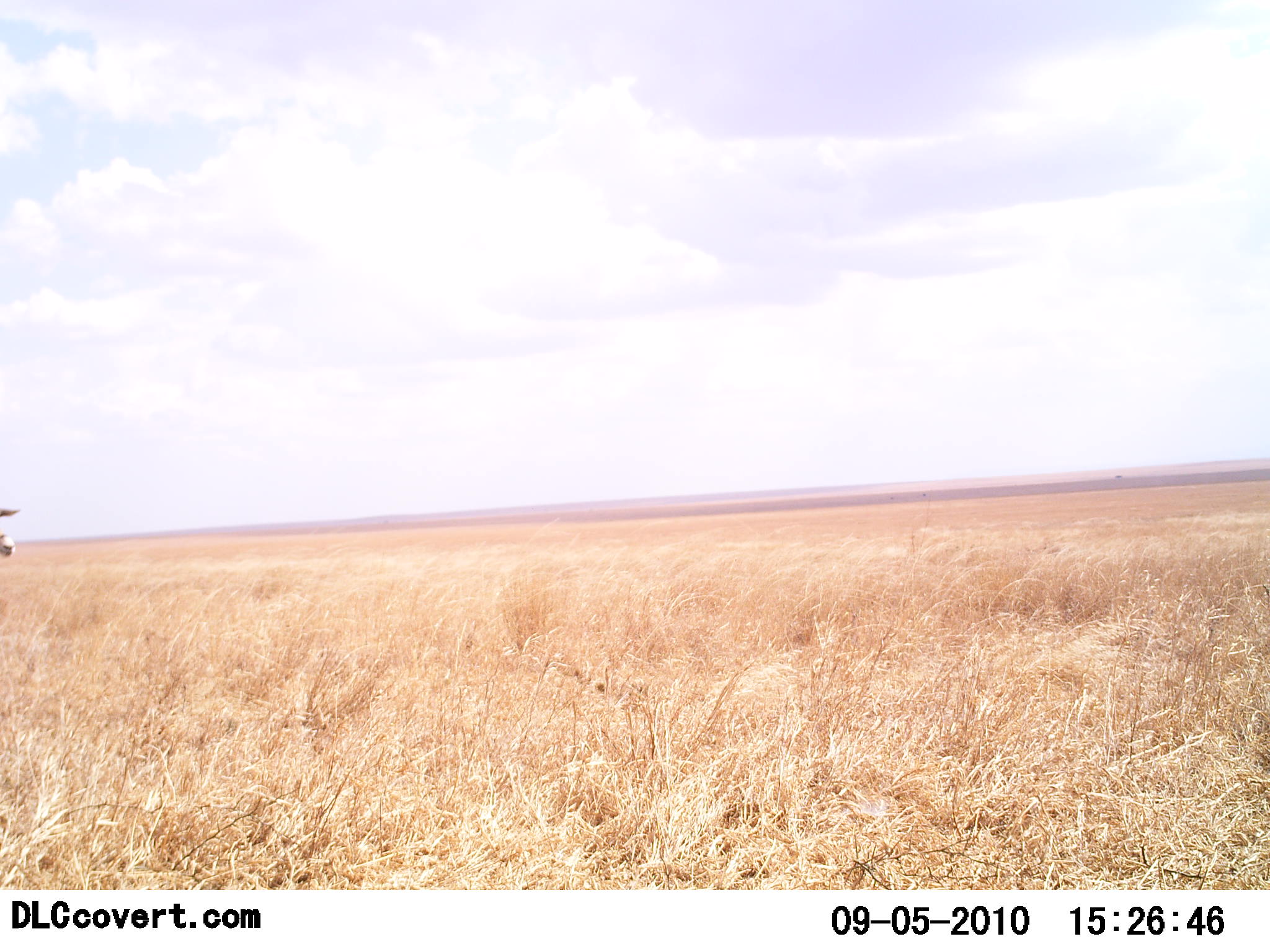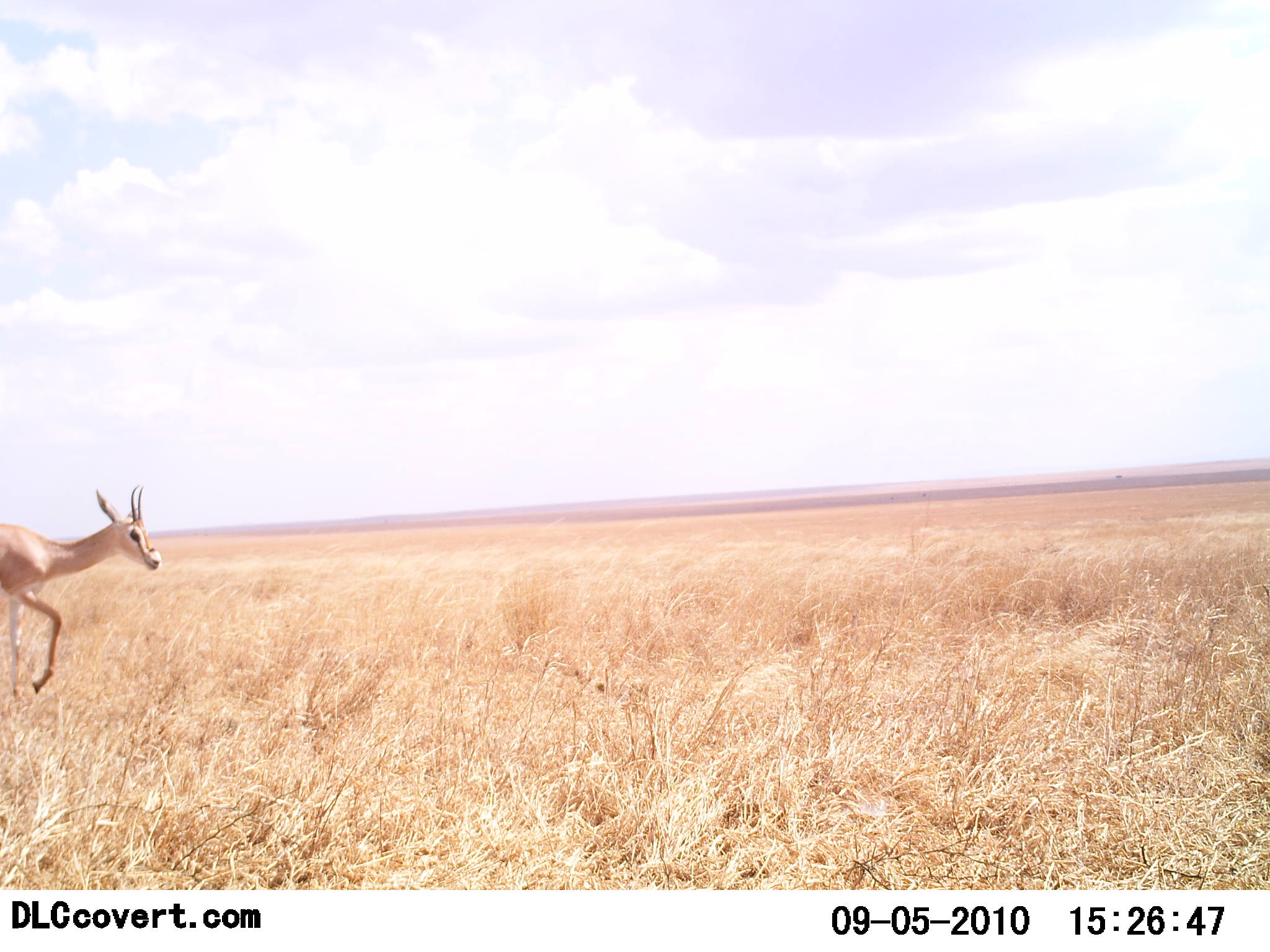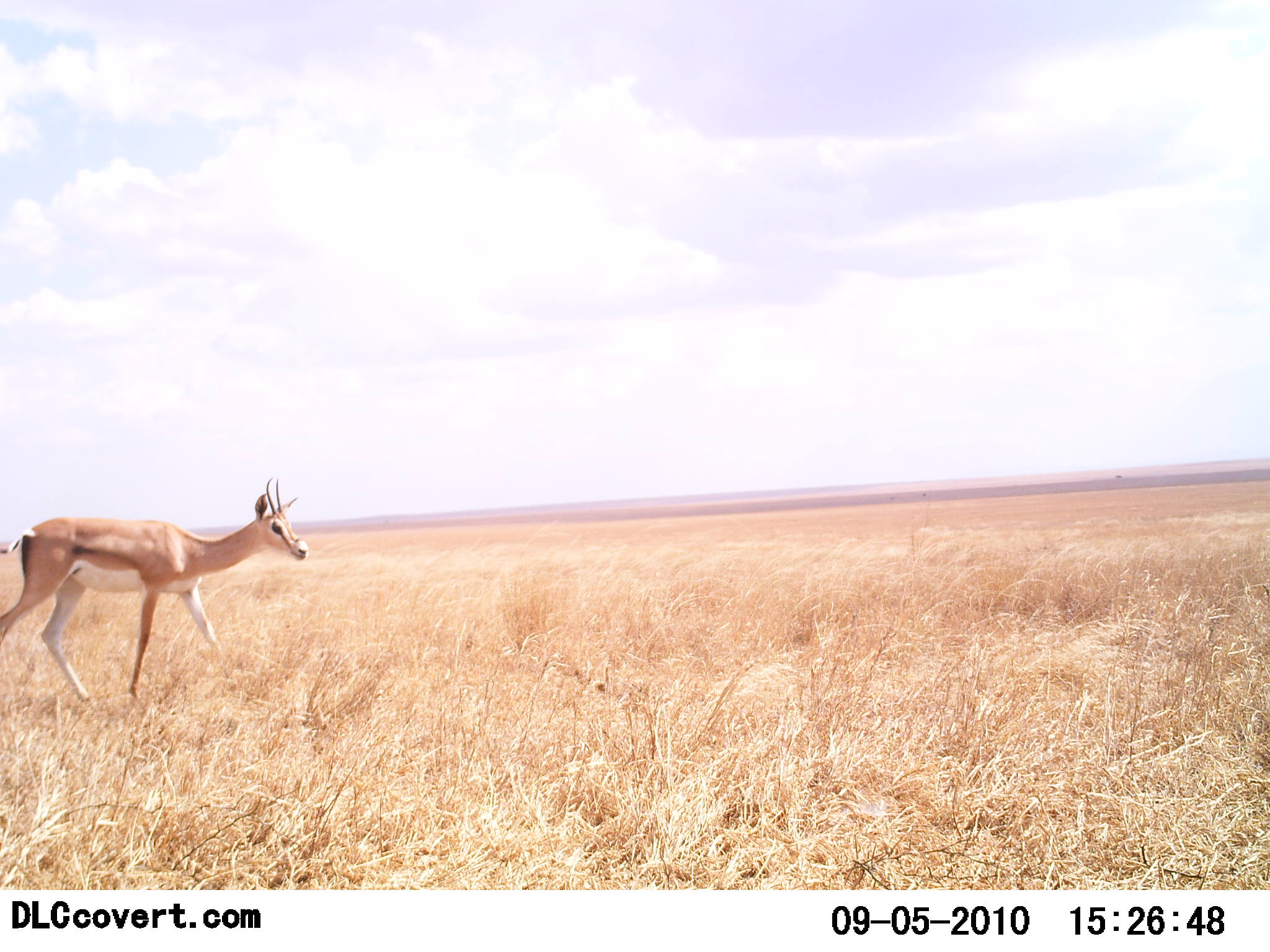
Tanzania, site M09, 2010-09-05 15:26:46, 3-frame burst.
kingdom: Animalia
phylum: Chordata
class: Mammalia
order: Artiodactyla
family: Bovidae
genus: Nanger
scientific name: Nanger granti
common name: grant's gazelle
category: gazellegrants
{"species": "gazellegrants (grant's gazelle) (Nanger granti)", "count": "1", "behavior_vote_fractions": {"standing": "0%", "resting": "0%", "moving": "100%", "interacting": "0%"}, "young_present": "0%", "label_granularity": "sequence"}